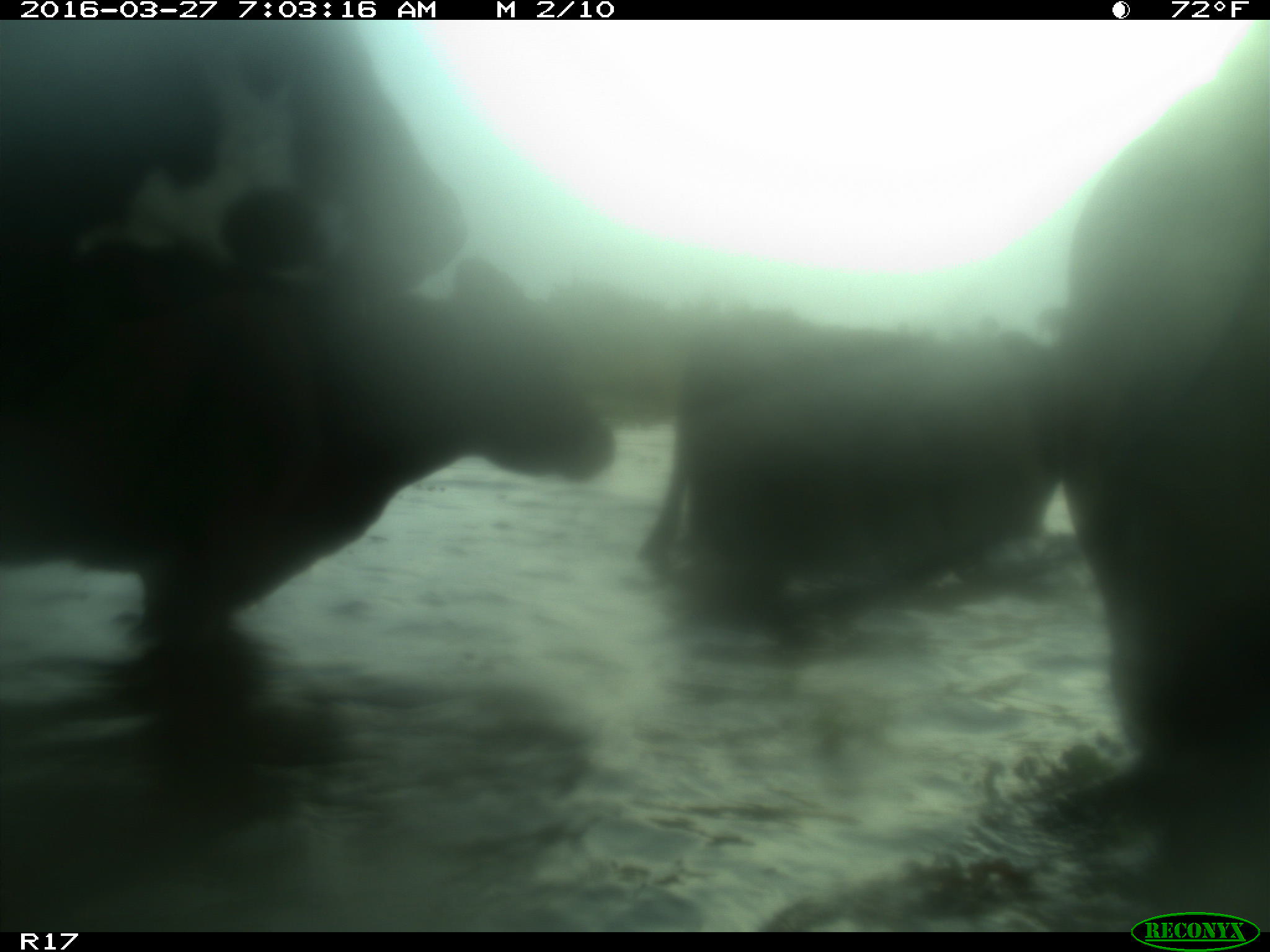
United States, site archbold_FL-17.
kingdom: Animalia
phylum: Chordata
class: Mammalia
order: Artiodactyla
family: Bovidae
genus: Bos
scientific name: Bos taurus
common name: domestic cow